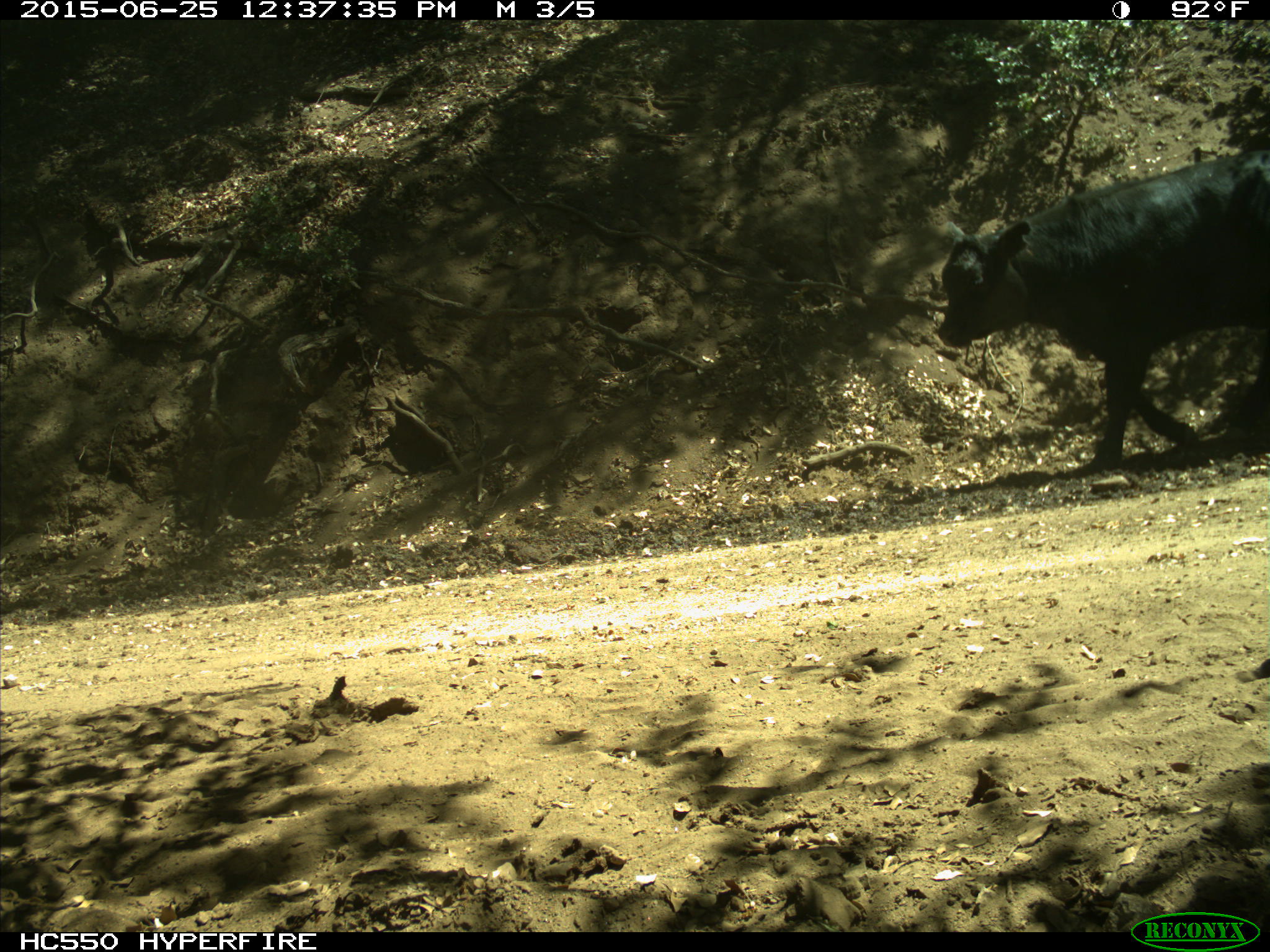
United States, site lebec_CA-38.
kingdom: Animalia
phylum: Chordata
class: Mammalia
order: Artiodactyla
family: Bovidae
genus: Bos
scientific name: Bos taurus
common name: domestic cow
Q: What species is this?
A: Bos taurus (domestic cow).